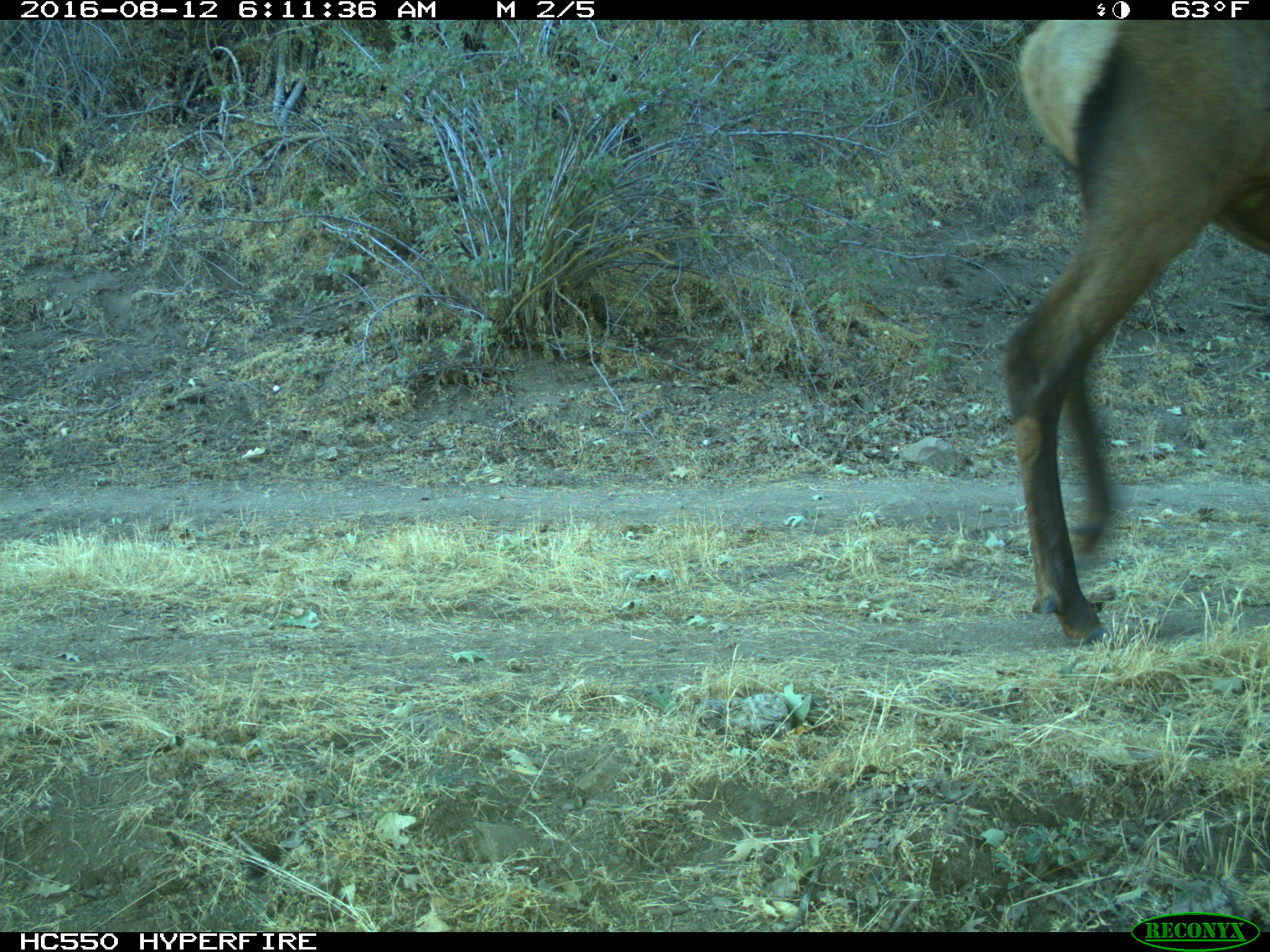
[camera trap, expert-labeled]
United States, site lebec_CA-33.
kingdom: Animalia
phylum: Chordata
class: Mammalia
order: Artiodactyla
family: Cervidae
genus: Cervus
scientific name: Cervus canadensis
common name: elk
Cervus canadensis (elk).